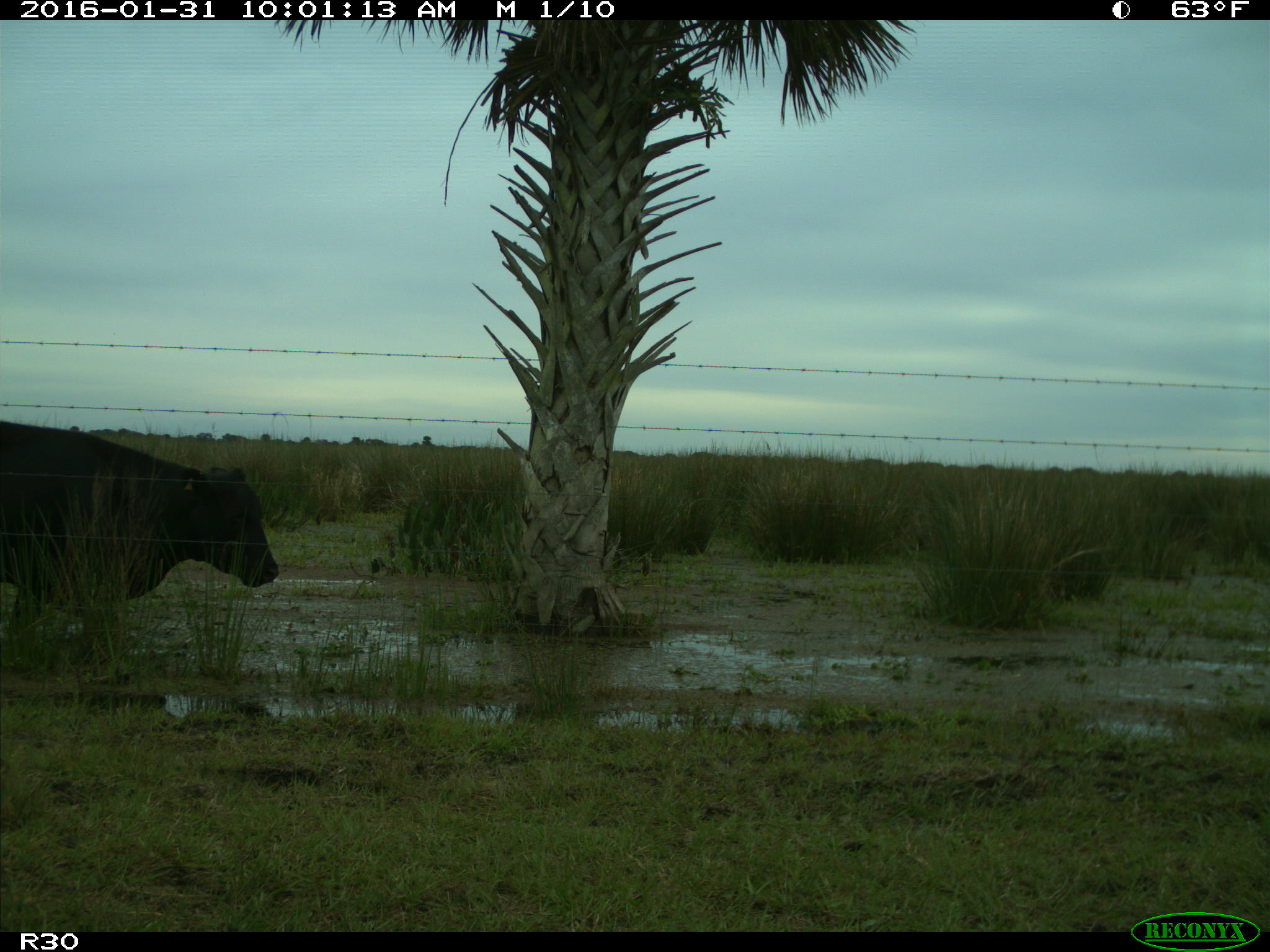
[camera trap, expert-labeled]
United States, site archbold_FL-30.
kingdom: Animalia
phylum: Chordata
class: Mammalia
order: Artiodactyla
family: Bovidae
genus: Bos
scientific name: Bos taurus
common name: domestic cow